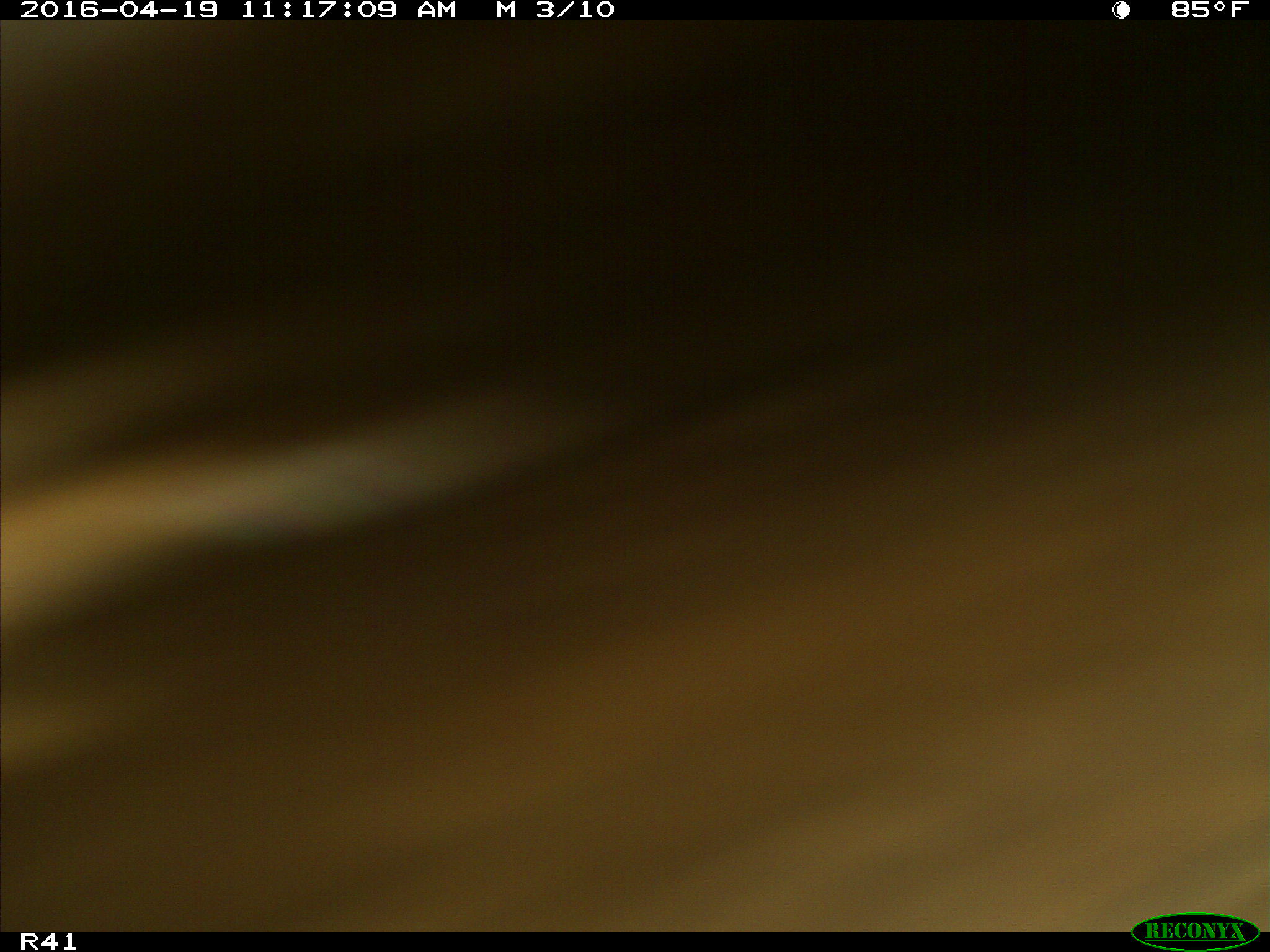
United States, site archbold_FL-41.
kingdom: Animalia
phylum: Chordata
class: Mammalia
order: Artiodactyla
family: Bovidae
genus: Bos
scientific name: Bos taurus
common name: domestic cow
Bos taurus (domestic cow).